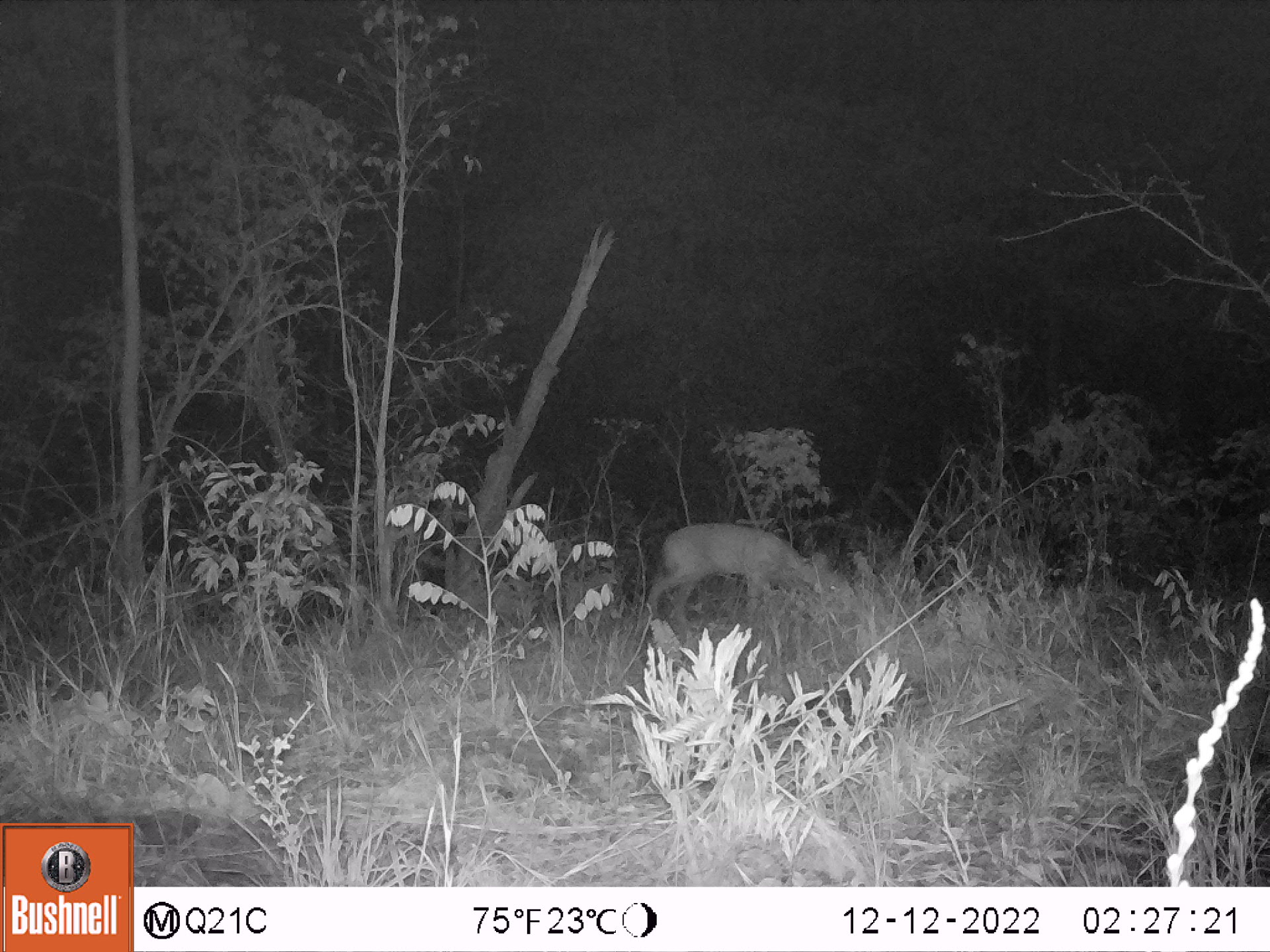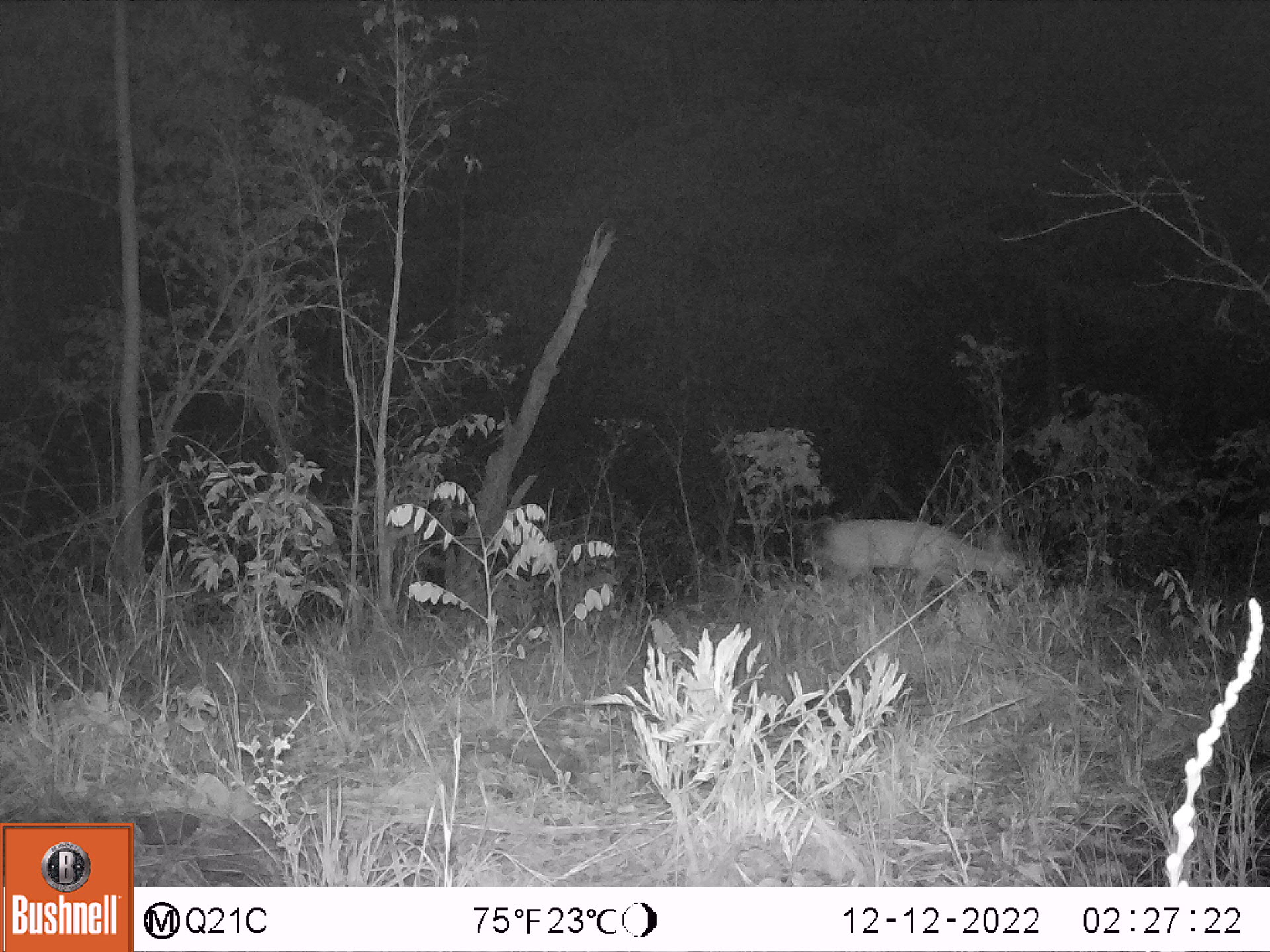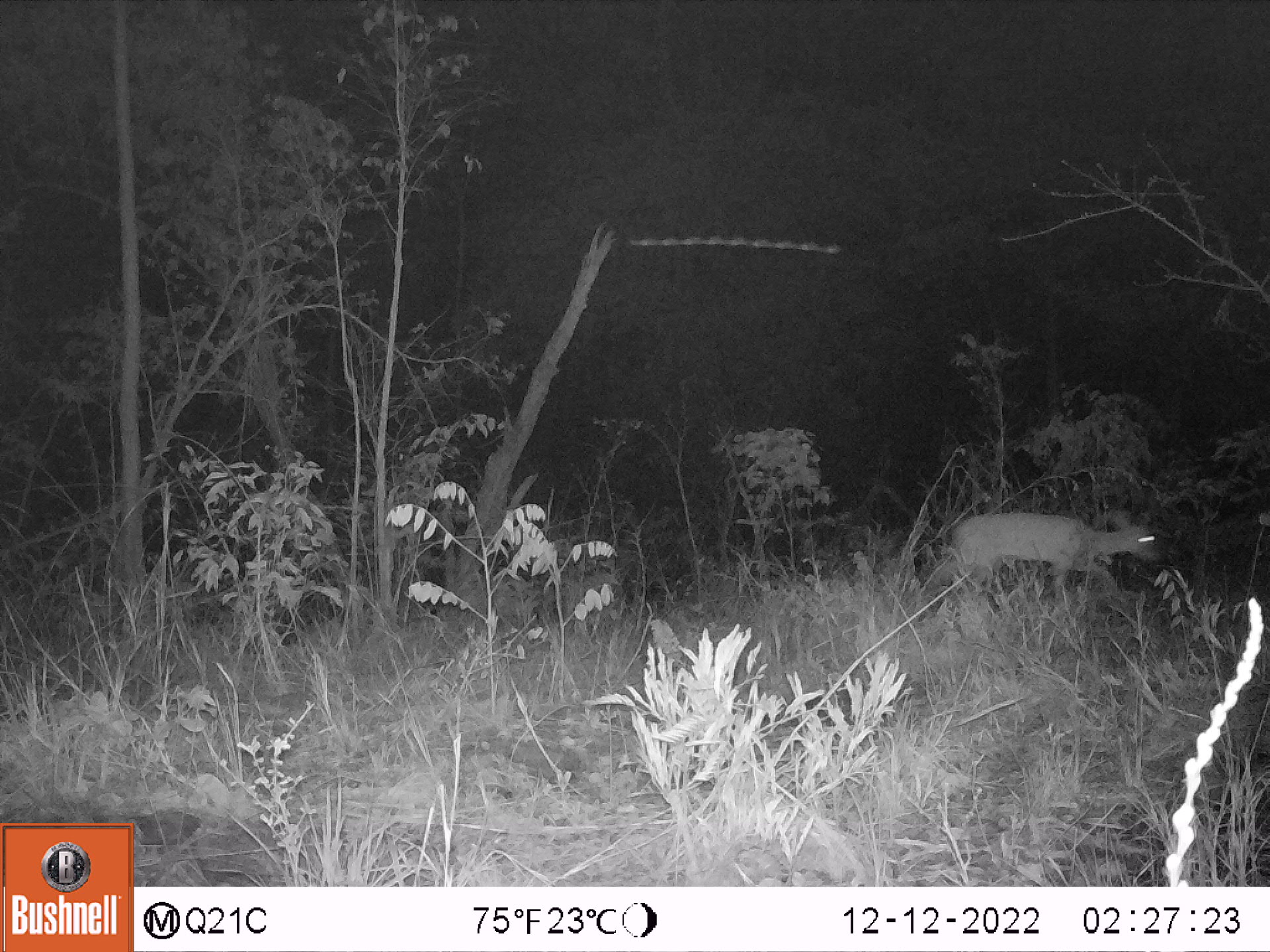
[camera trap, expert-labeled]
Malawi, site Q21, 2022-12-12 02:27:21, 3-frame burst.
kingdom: Animalia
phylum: Chordata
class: Mammalia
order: Artiodactyla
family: Bovidae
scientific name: Antilopinae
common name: small antelope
Small antelope (Antilopinae), count 1.